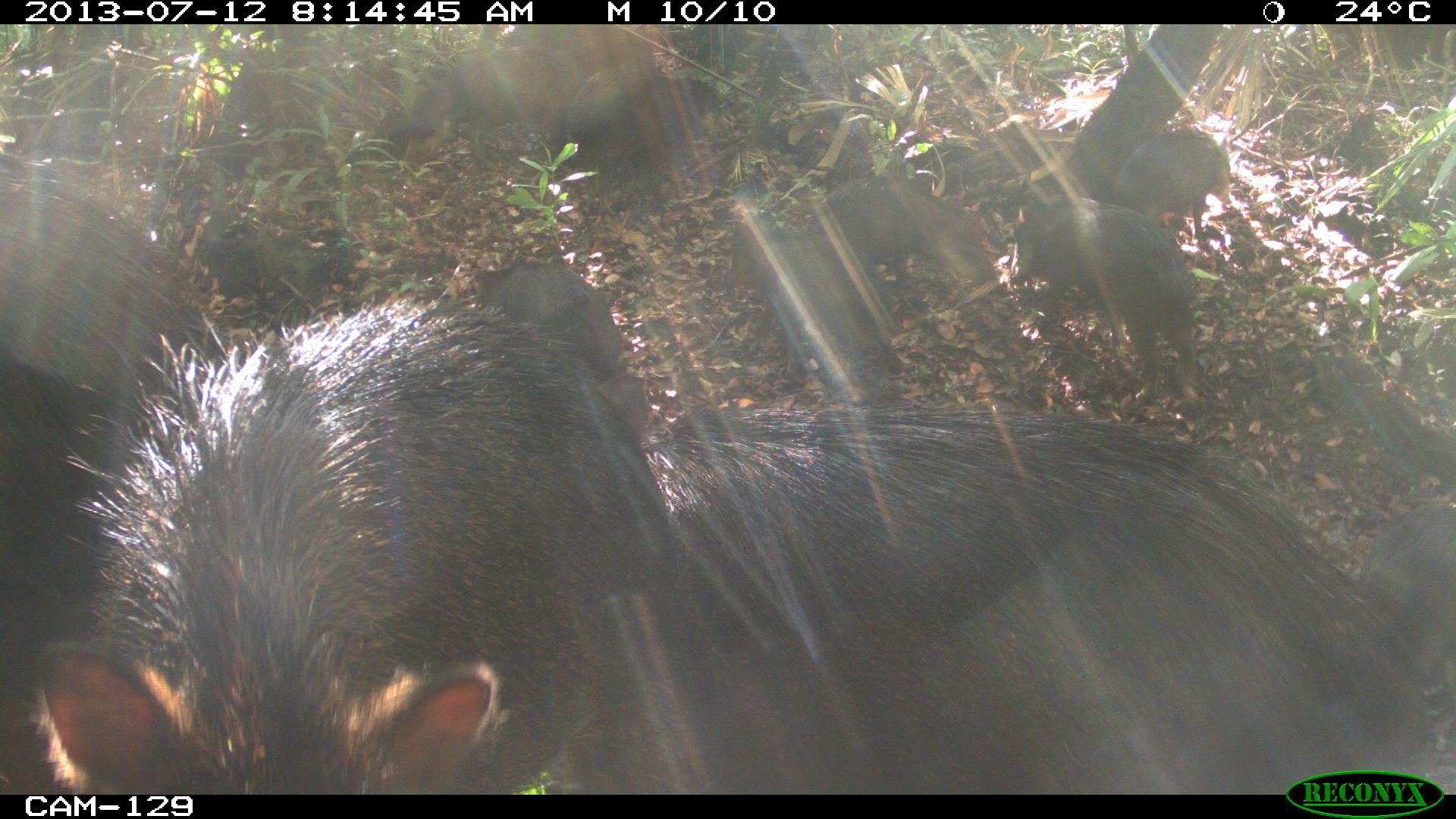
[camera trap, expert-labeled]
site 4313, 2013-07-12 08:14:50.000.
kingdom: Animalia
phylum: Chordata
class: Mammalia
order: Artiodactyla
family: Tayassuidae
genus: Tayassu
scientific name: Tayassu pecari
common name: white-lipped peccary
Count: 20.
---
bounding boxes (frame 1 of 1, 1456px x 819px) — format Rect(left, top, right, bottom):
tayassu pecari: Rect(549, 405, 1428, 794); Rect(33, 292, 669, 793); Rect(0, 149, 239, 752); Rect(1008, 197, 1204, 405); Rect(1352, 504, 1455, 795); Rect(720, 211, 882, 374); Rect(814, 177, 1000, 296); Rect(568, 65, 719, 203); Rect(409, 48, 589, 162); Rect(492, 259, 621, 381); Rect(1109, 128, 1232, 251)